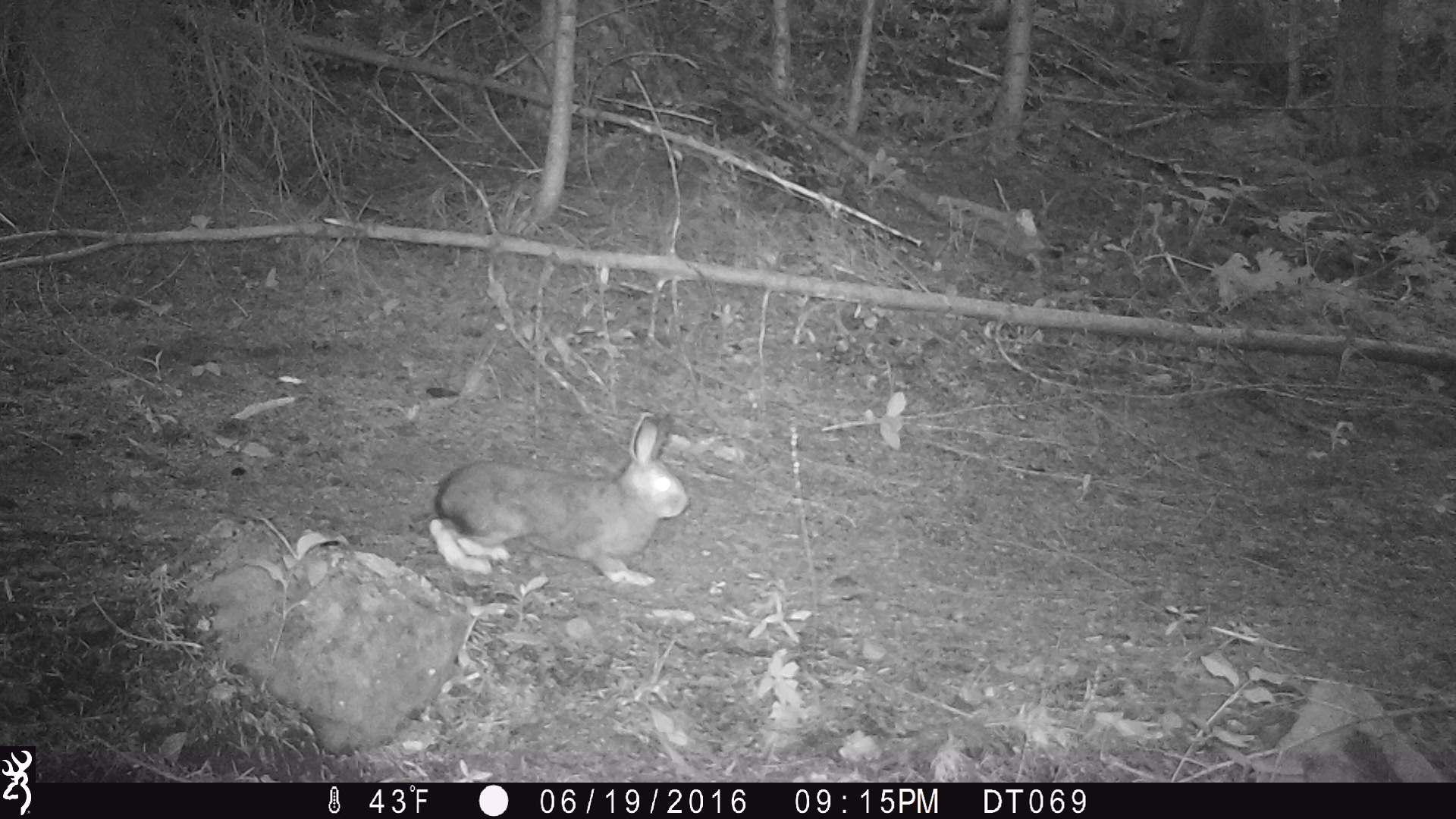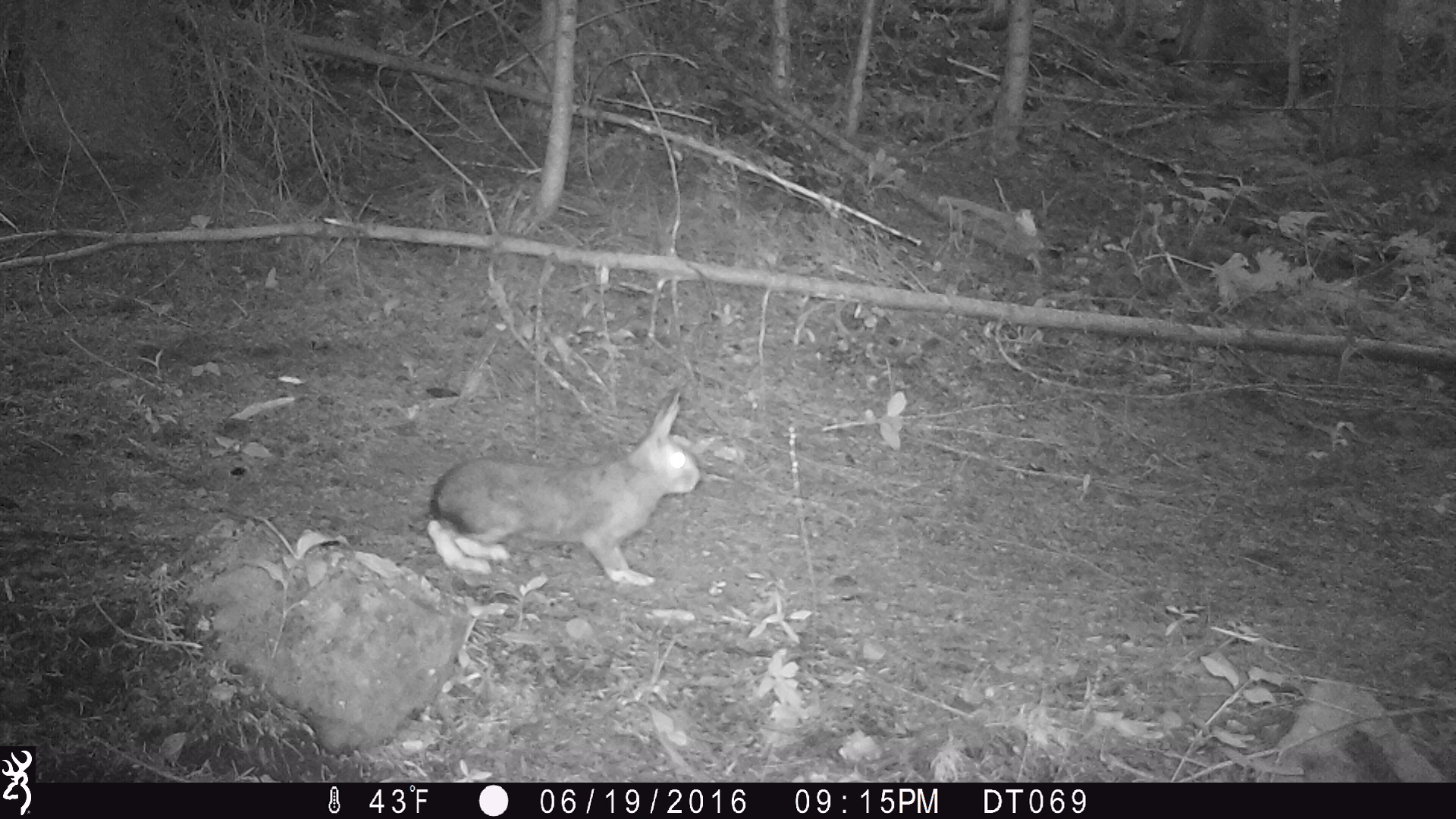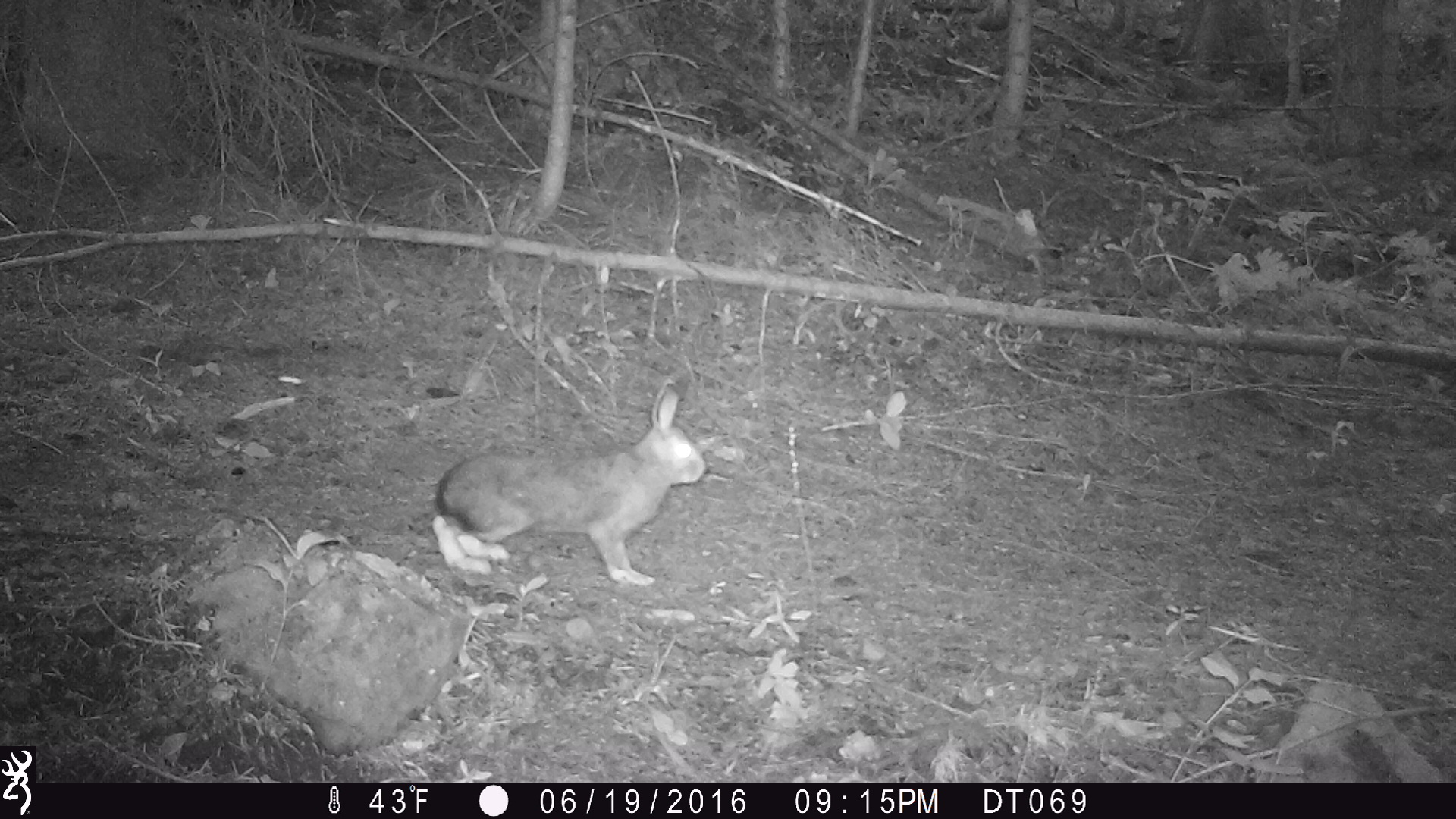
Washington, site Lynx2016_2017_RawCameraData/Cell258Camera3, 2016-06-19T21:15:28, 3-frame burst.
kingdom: Animalia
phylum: Chordata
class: Mammalia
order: Lagomorpha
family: Leporidae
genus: Lepus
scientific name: Lepus americanus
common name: snowshoe hare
Lepus americanus (snowshoe hare). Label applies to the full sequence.